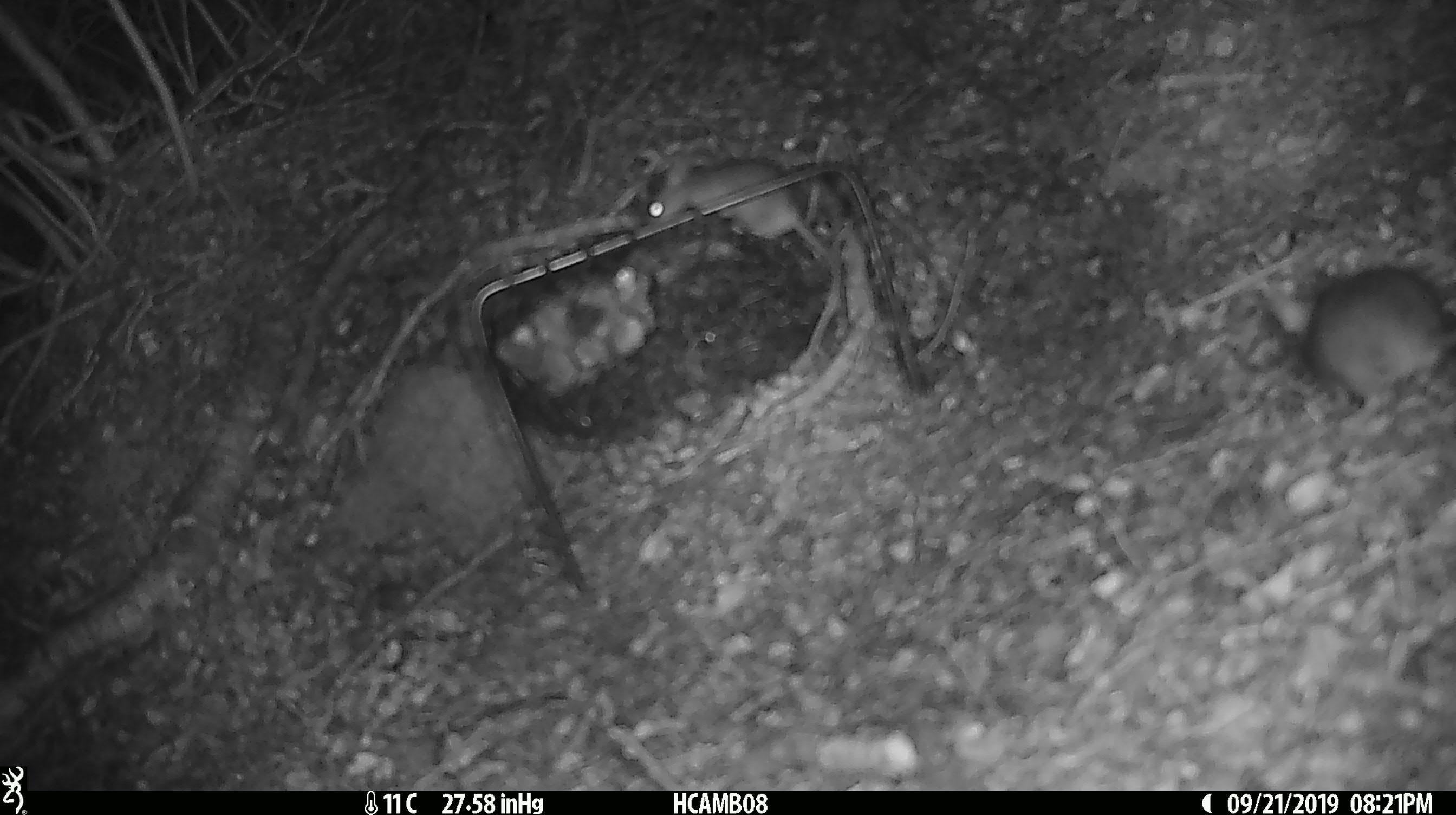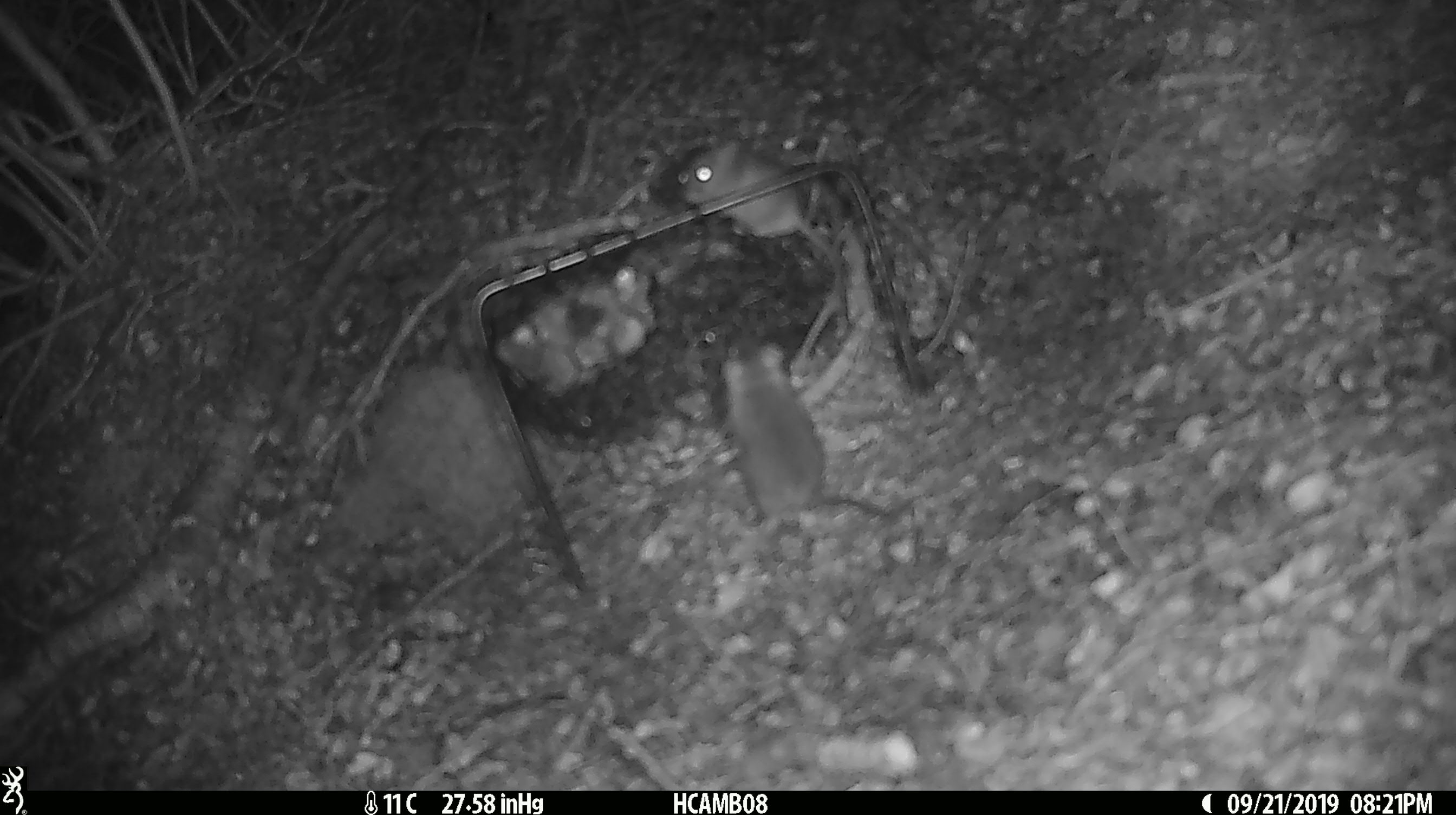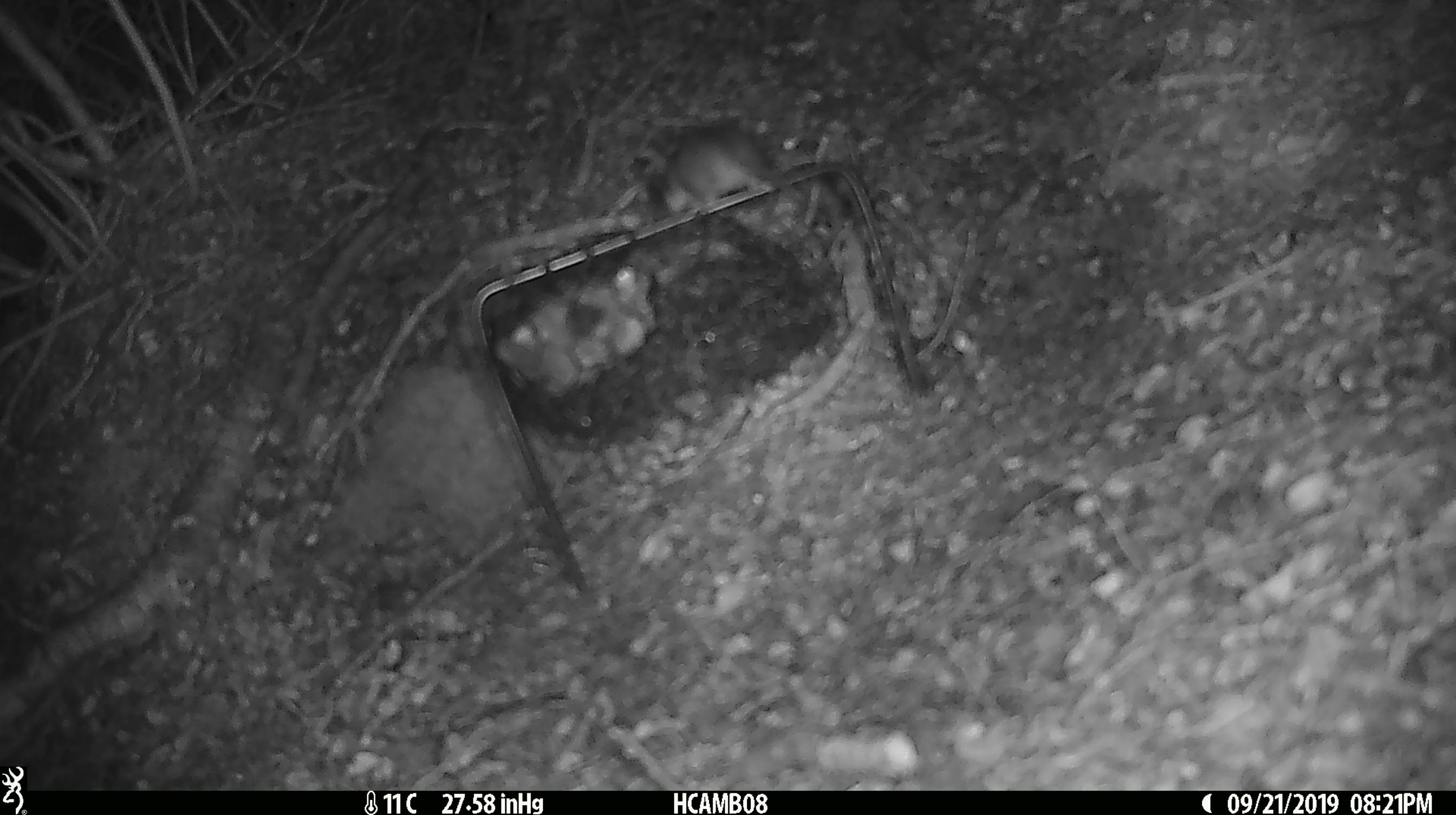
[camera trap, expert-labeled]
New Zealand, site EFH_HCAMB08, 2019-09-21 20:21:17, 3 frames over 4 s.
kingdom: Animalia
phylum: Chordata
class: Mammalia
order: Rodentia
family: Muridae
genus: Mus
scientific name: Mus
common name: mouse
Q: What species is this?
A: Mouse (Mus).